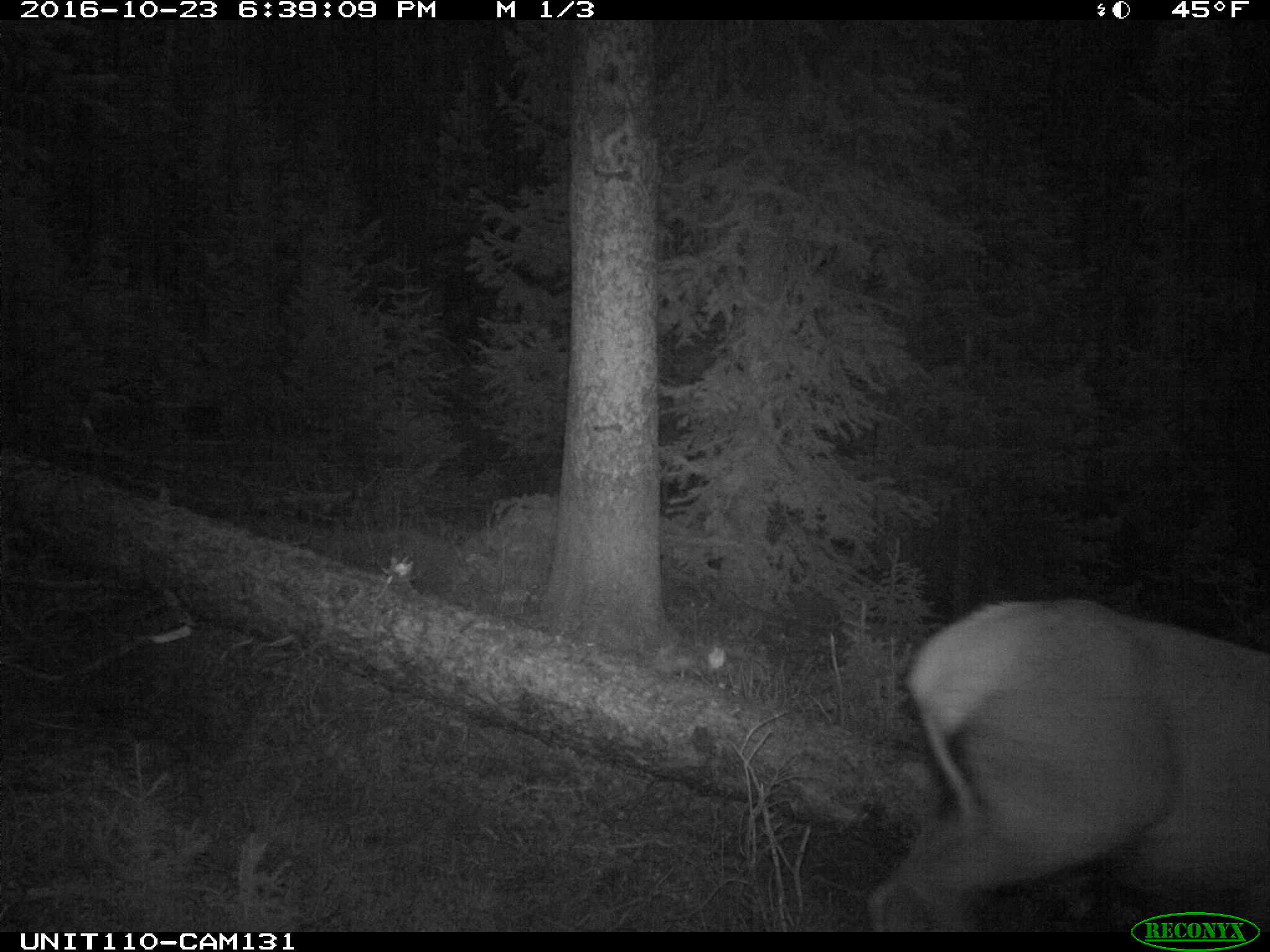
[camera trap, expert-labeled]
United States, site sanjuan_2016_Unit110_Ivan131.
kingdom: Animalia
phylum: Chordata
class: Mammalia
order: Artiodactyla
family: Cervidae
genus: Cervus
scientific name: Cervus elaphus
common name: red deer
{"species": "Cervus elaphus (red deer)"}